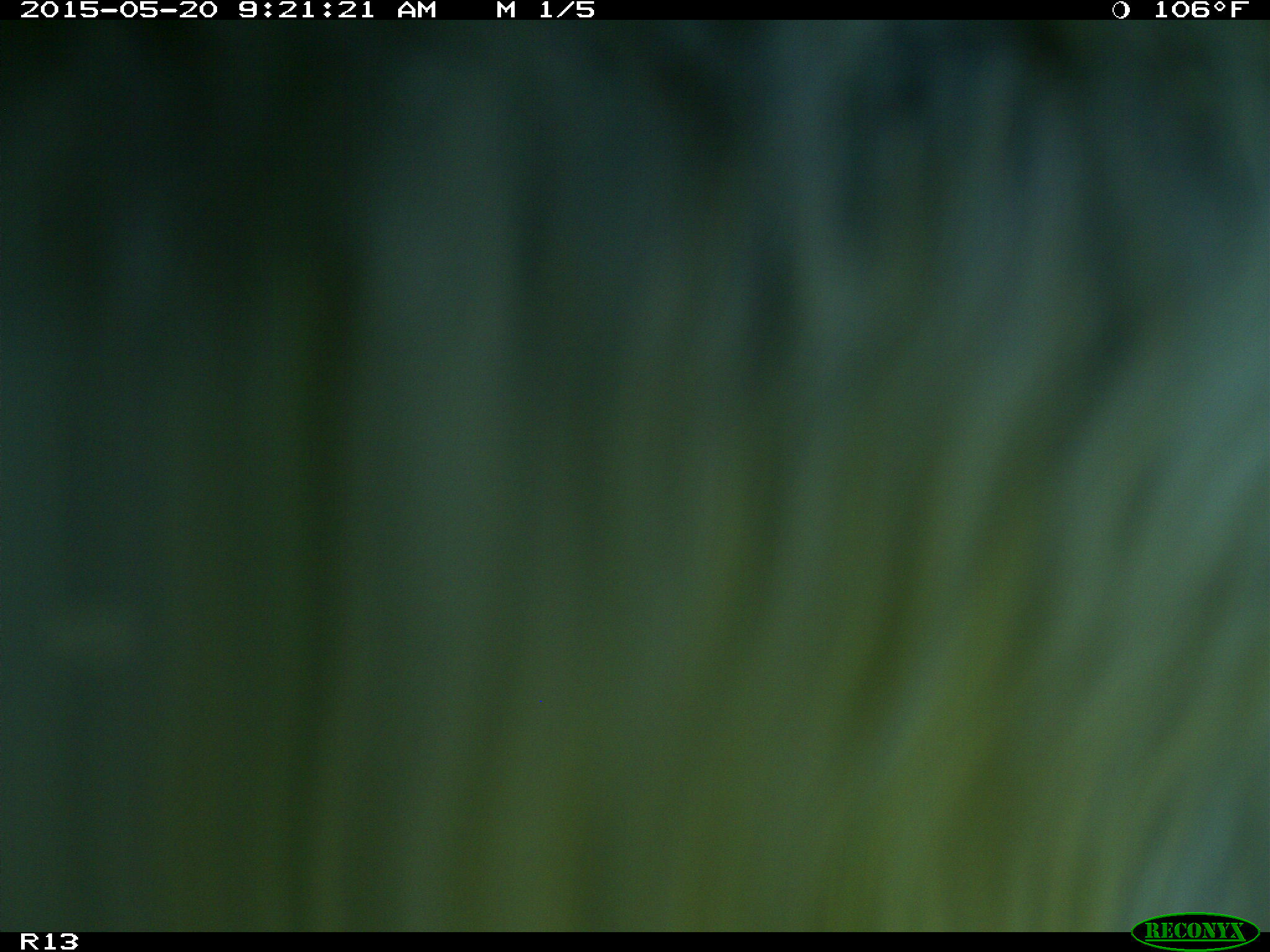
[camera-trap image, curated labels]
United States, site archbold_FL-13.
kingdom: Animalia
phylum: Chordata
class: Mammalia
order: Artiodactyla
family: Bovidae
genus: Bos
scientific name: Bos taurus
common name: domestic cow